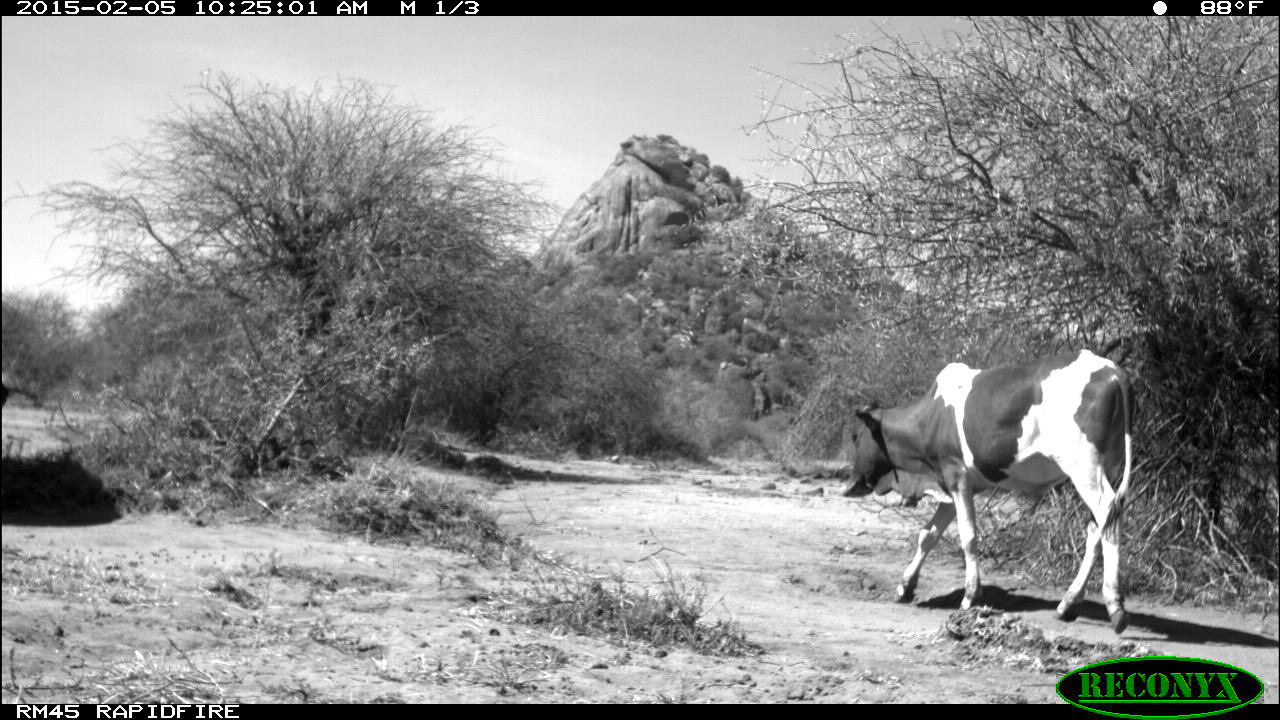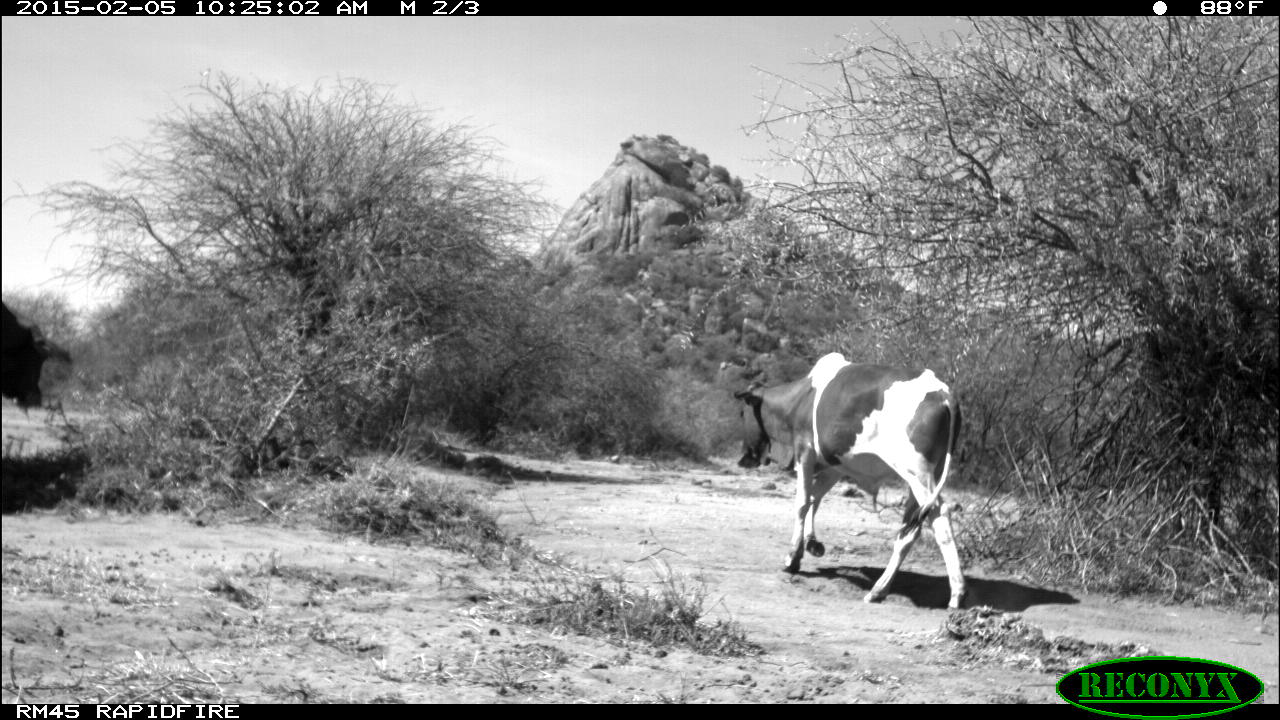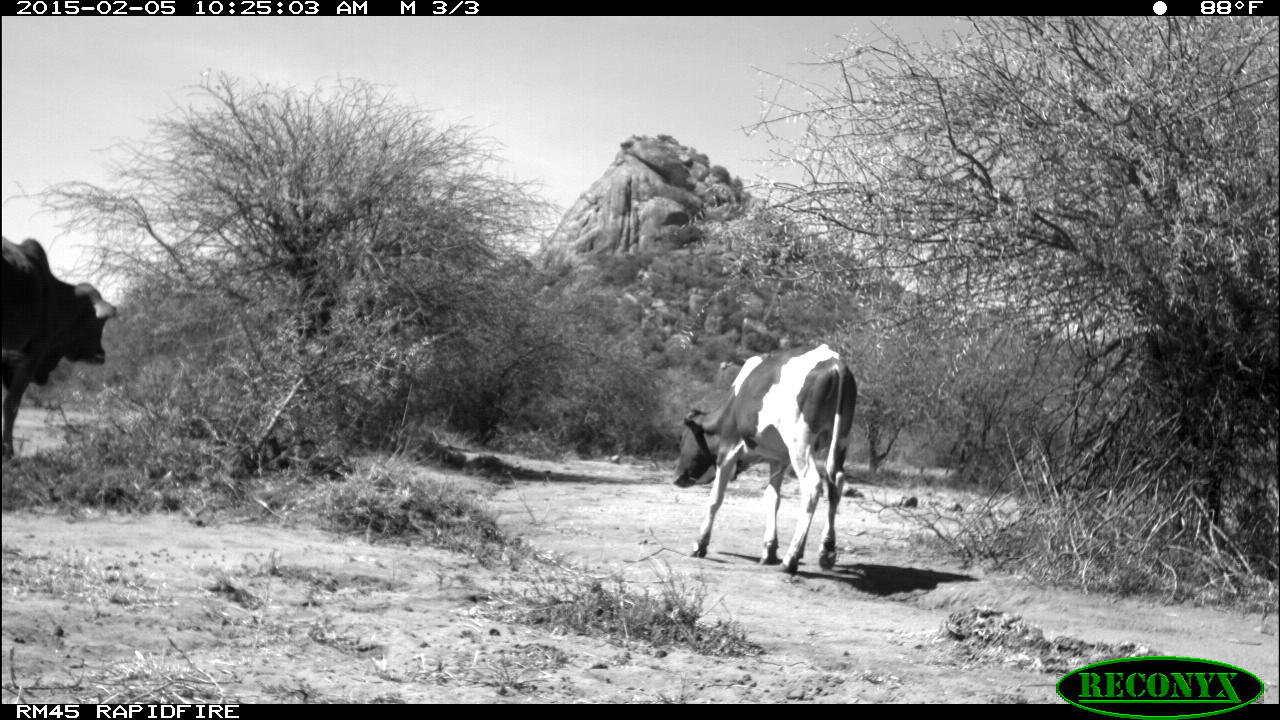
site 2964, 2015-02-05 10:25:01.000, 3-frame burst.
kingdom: Animalia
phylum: Chordata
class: Mammalia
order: Artiodactyla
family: Bovidae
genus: Bos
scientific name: Bos taurus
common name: domestic cattle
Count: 2.